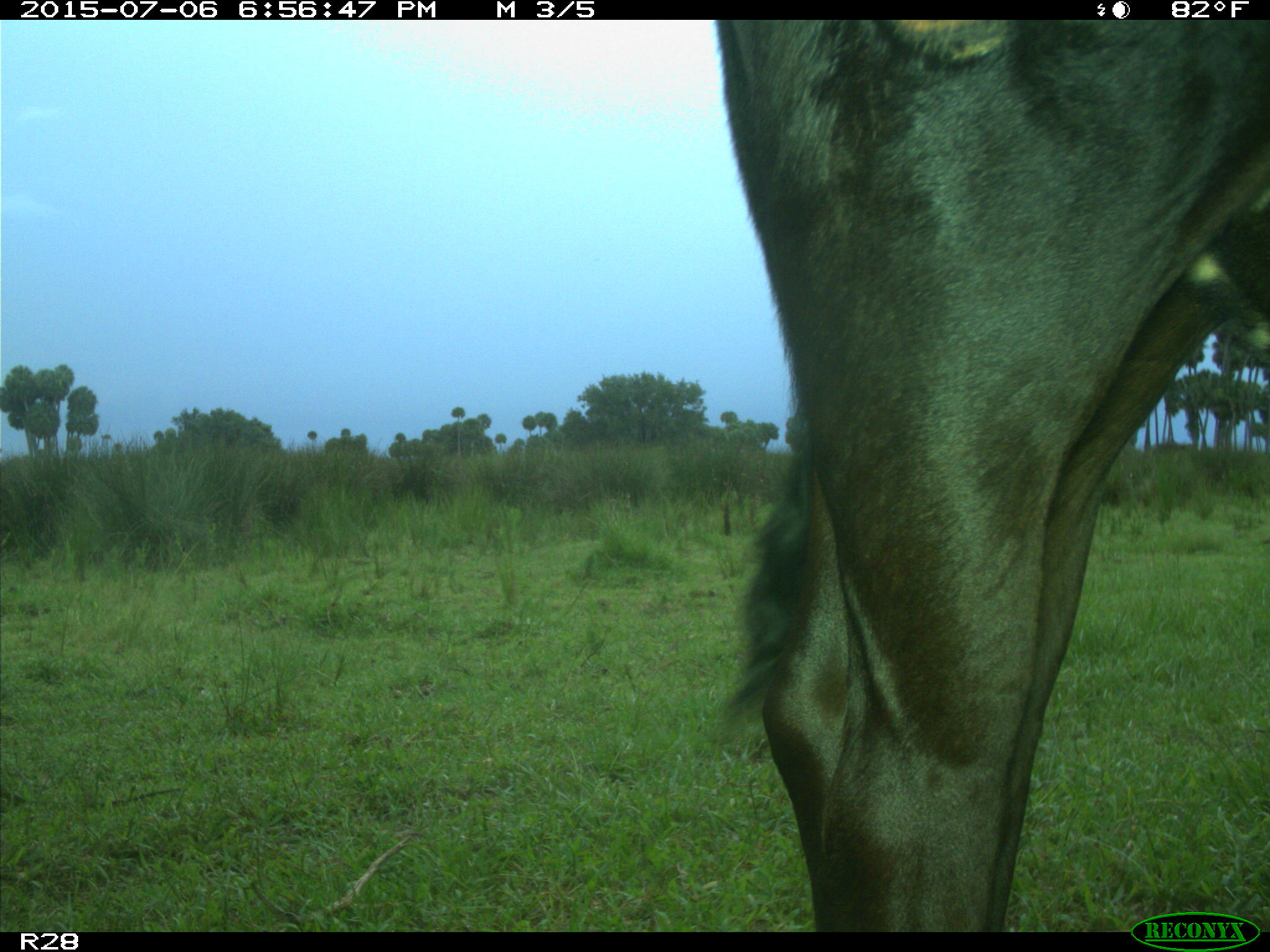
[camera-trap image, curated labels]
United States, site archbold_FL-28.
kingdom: Animalia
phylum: Chordata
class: Mammalia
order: Artiodactyla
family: Bovidae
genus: Bos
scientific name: Bos taurus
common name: domestic cow